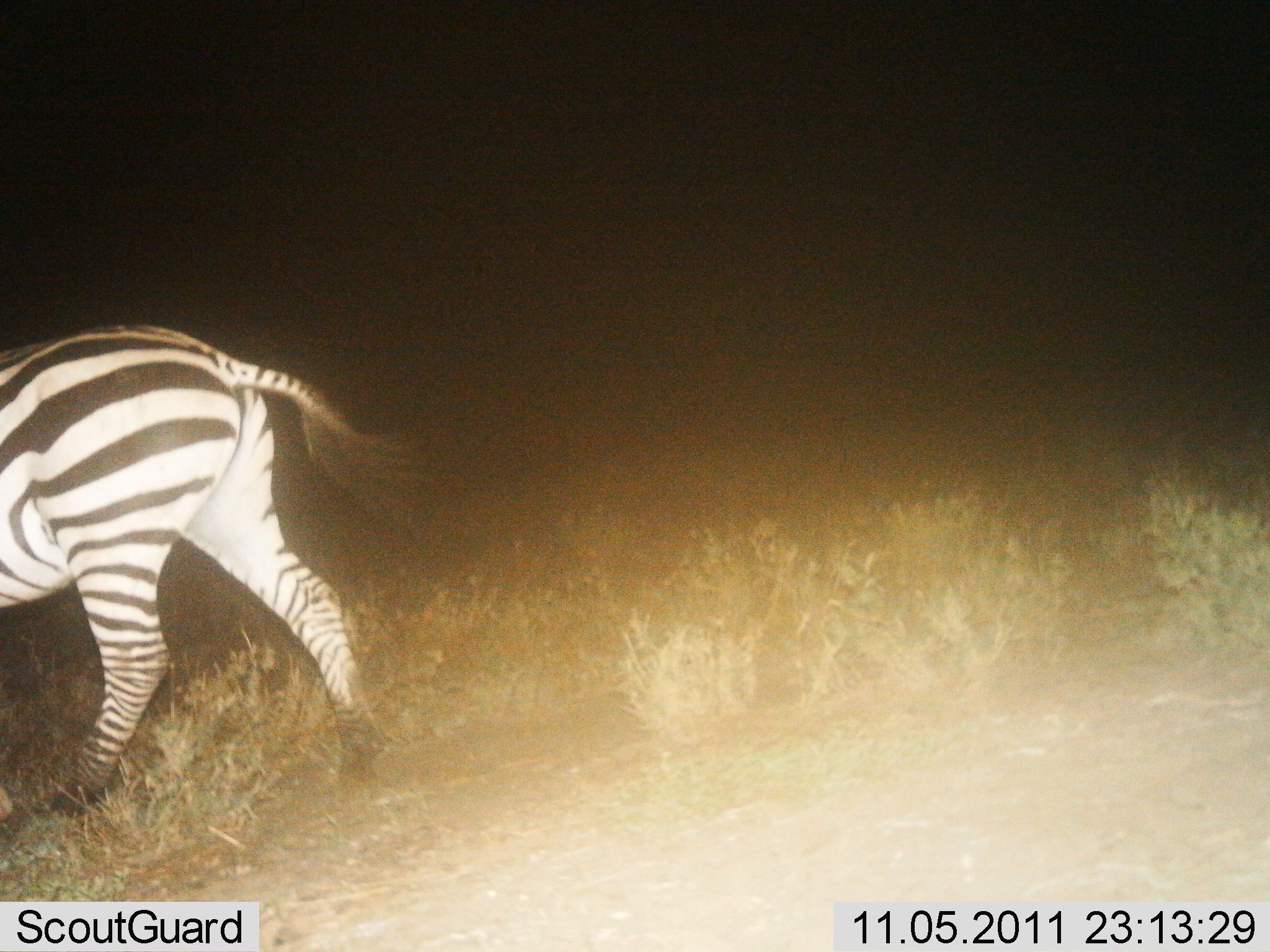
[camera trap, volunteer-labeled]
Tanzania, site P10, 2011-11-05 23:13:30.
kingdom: Animalia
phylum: Chordata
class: Mammalia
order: Perissodactyla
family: Equidae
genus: Equus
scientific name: Equus quagga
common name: plains zebra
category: zebra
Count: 1.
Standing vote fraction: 14%.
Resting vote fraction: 0%.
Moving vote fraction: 86%.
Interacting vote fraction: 0%.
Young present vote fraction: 0%.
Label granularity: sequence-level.